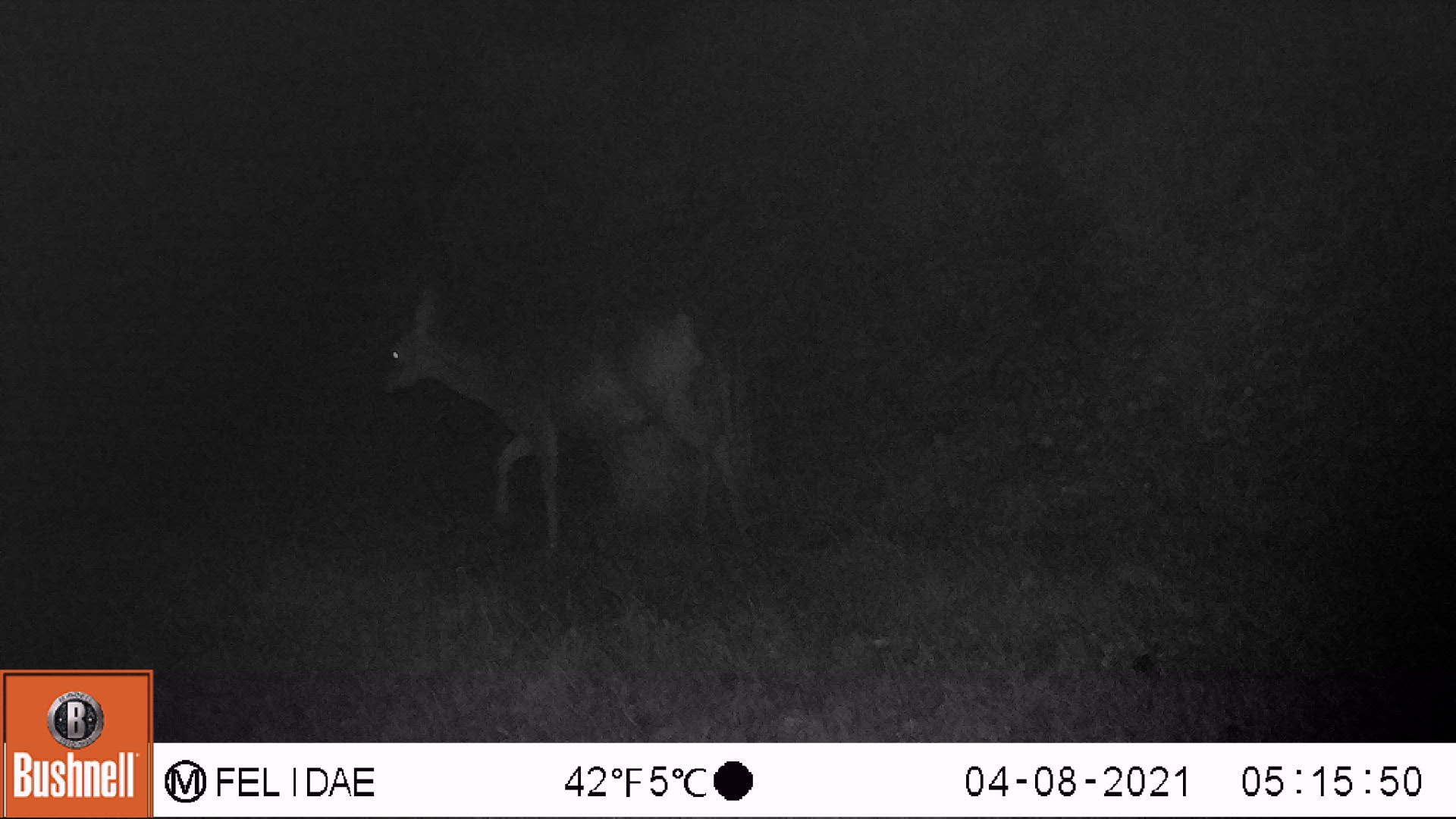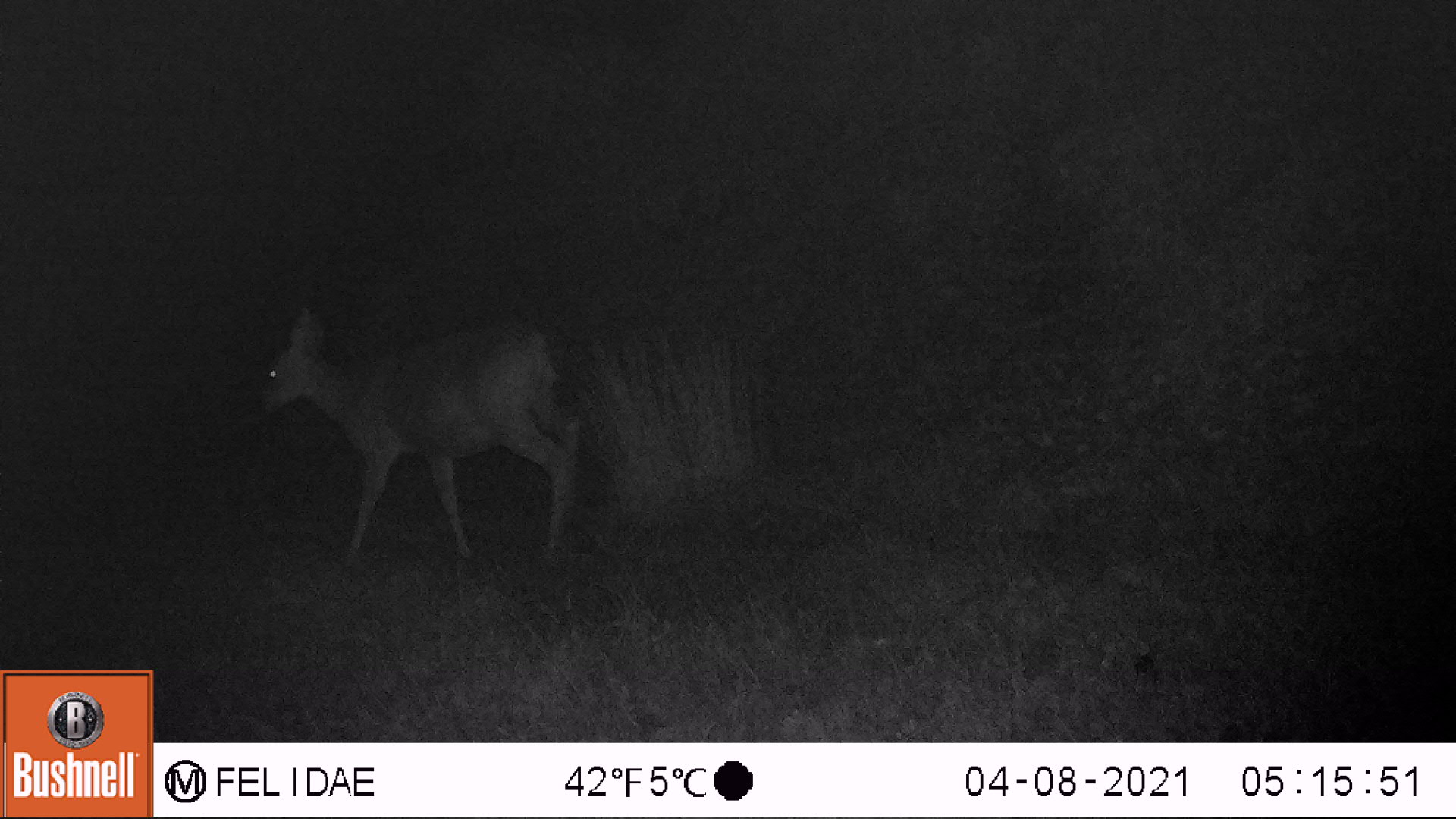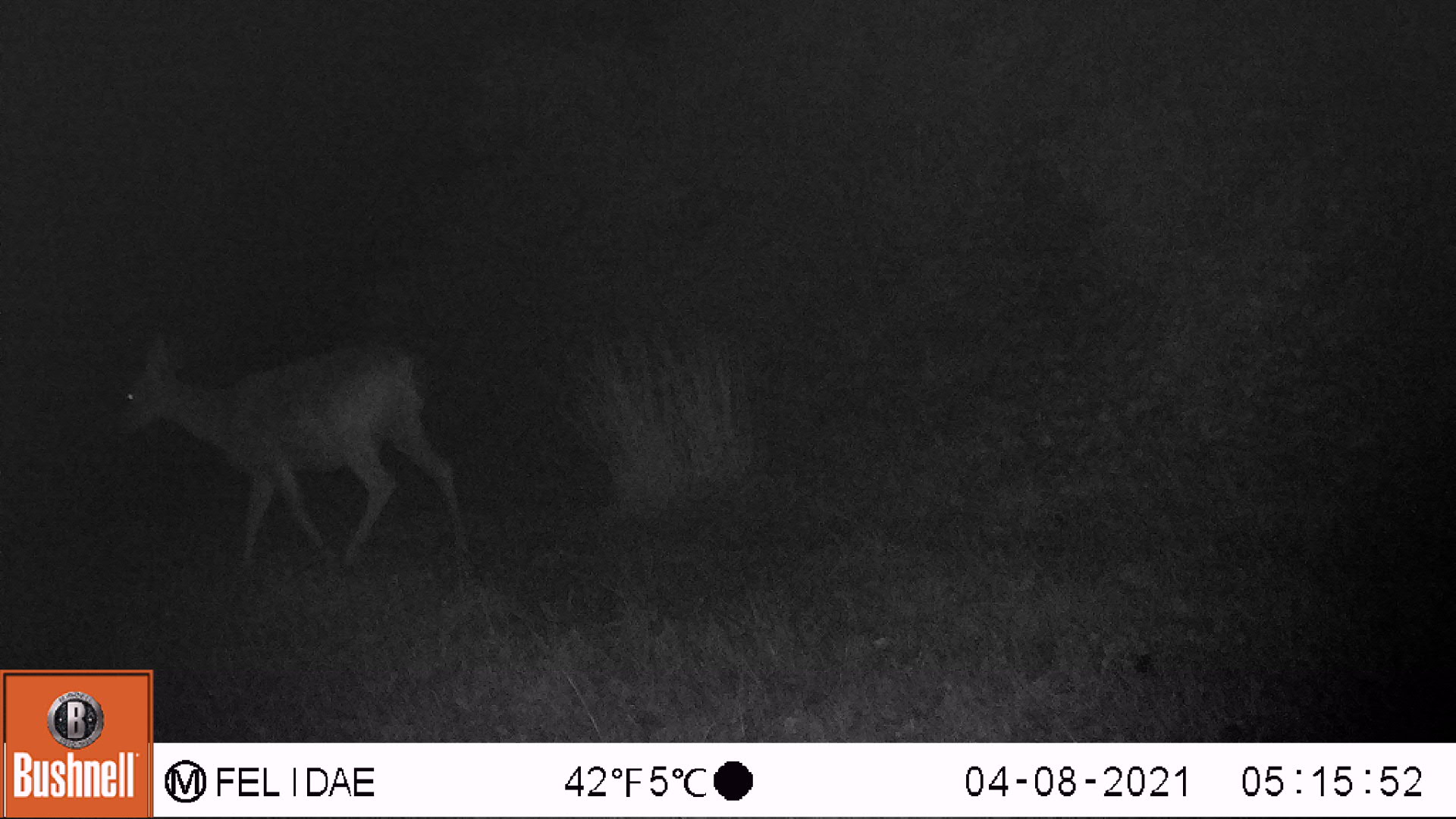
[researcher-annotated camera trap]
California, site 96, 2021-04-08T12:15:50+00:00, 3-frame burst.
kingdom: Animalia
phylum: Chordata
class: Mammalia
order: Artiodactyla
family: Cervidae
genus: Odocoileus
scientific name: Odocoileus hemionus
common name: mule deer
Mule deer (Odocoileus hemionus).